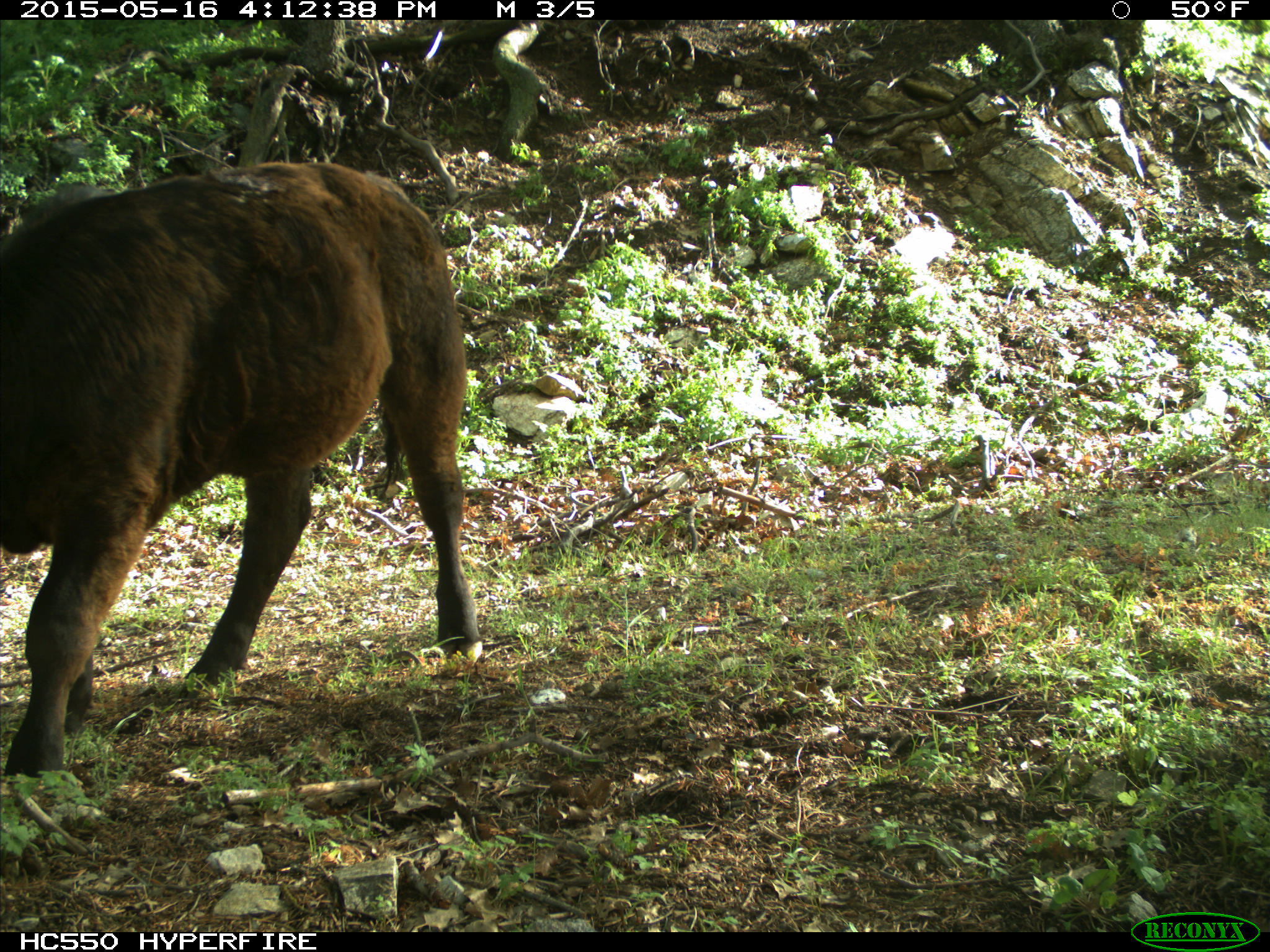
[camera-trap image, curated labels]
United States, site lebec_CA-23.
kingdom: Animalia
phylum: Chordata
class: Mammalia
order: Artiodactyla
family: Bovidae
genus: Bos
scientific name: Bos taurus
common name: domestic cow